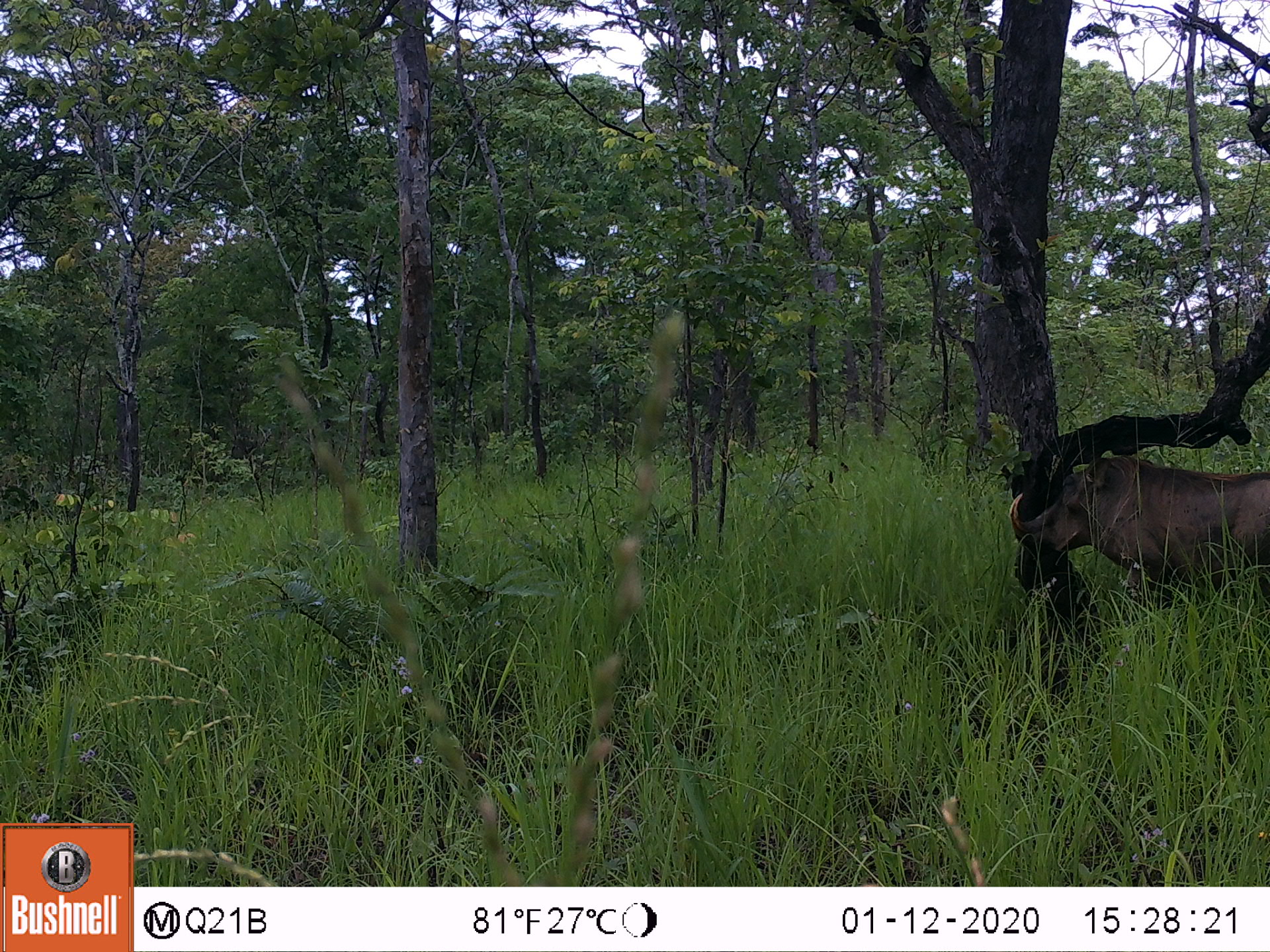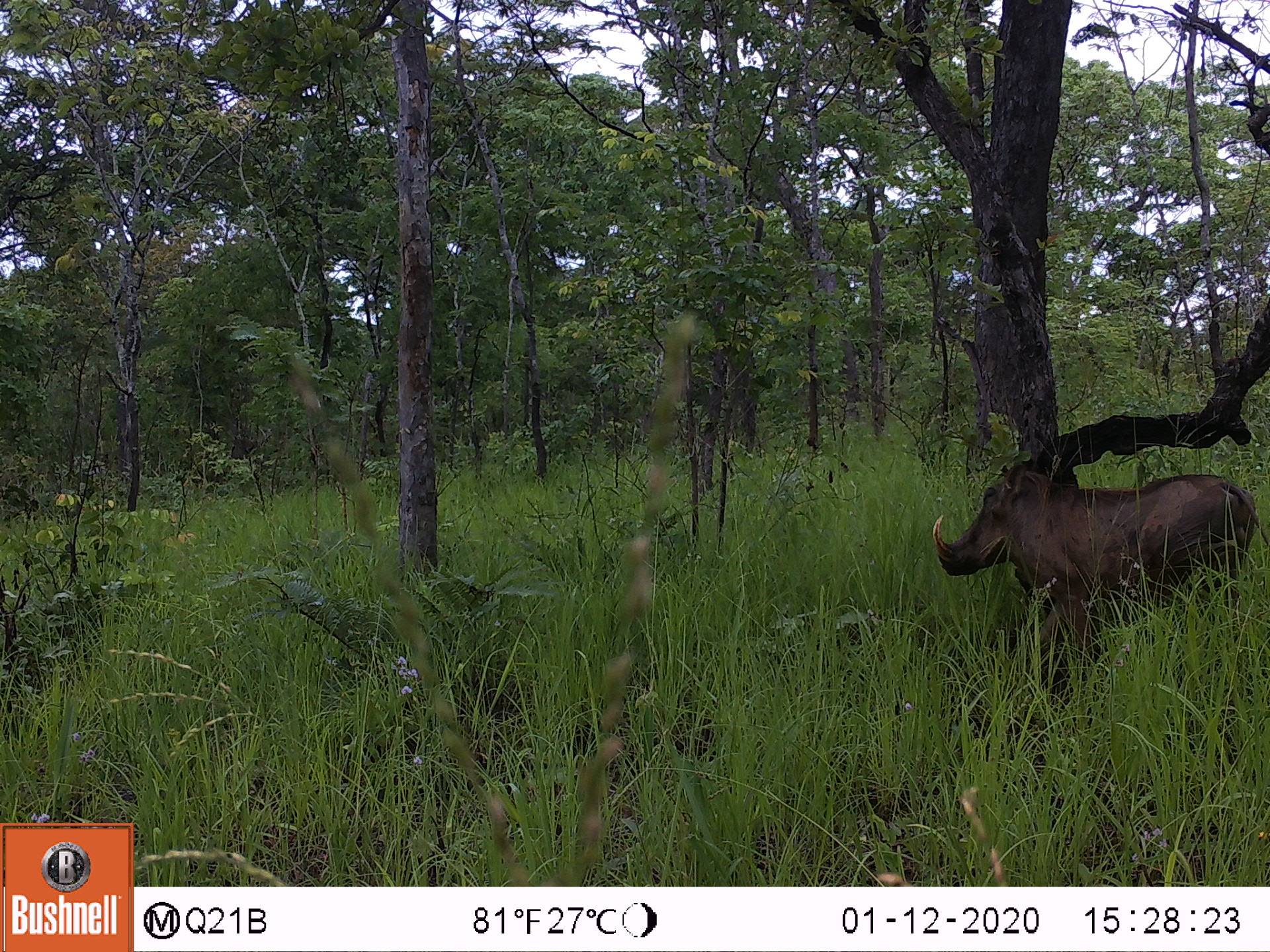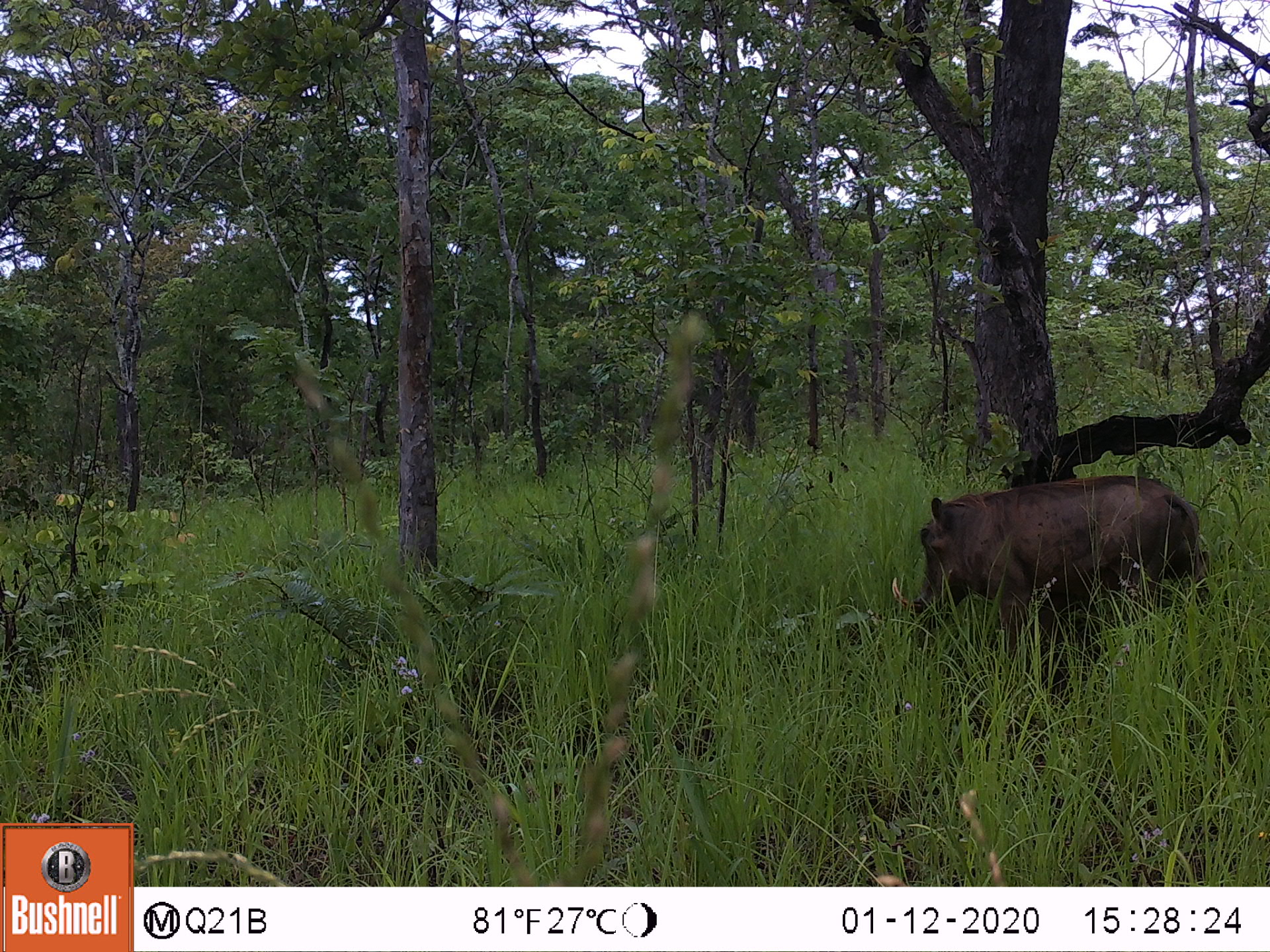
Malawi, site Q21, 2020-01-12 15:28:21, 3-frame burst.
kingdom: Animalia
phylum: Chordata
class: Mammalia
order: Artiodactyla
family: Suidae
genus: Phacochoerus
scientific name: Phacochoerus africanus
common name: common warthog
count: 1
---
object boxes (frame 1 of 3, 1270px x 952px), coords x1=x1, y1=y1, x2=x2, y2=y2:
common warthog: x1=1003, y1=451, x2=1268, y2=611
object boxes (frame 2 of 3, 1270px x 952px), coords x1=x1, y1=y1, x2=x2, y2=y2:
common warthog: x1=926, y1=463, x2=1262, y2=665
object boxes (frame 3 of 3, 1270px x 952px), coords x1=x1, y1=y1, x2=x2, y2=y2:
common warthog: x1=892, y1=473, x2=1209, y2=631